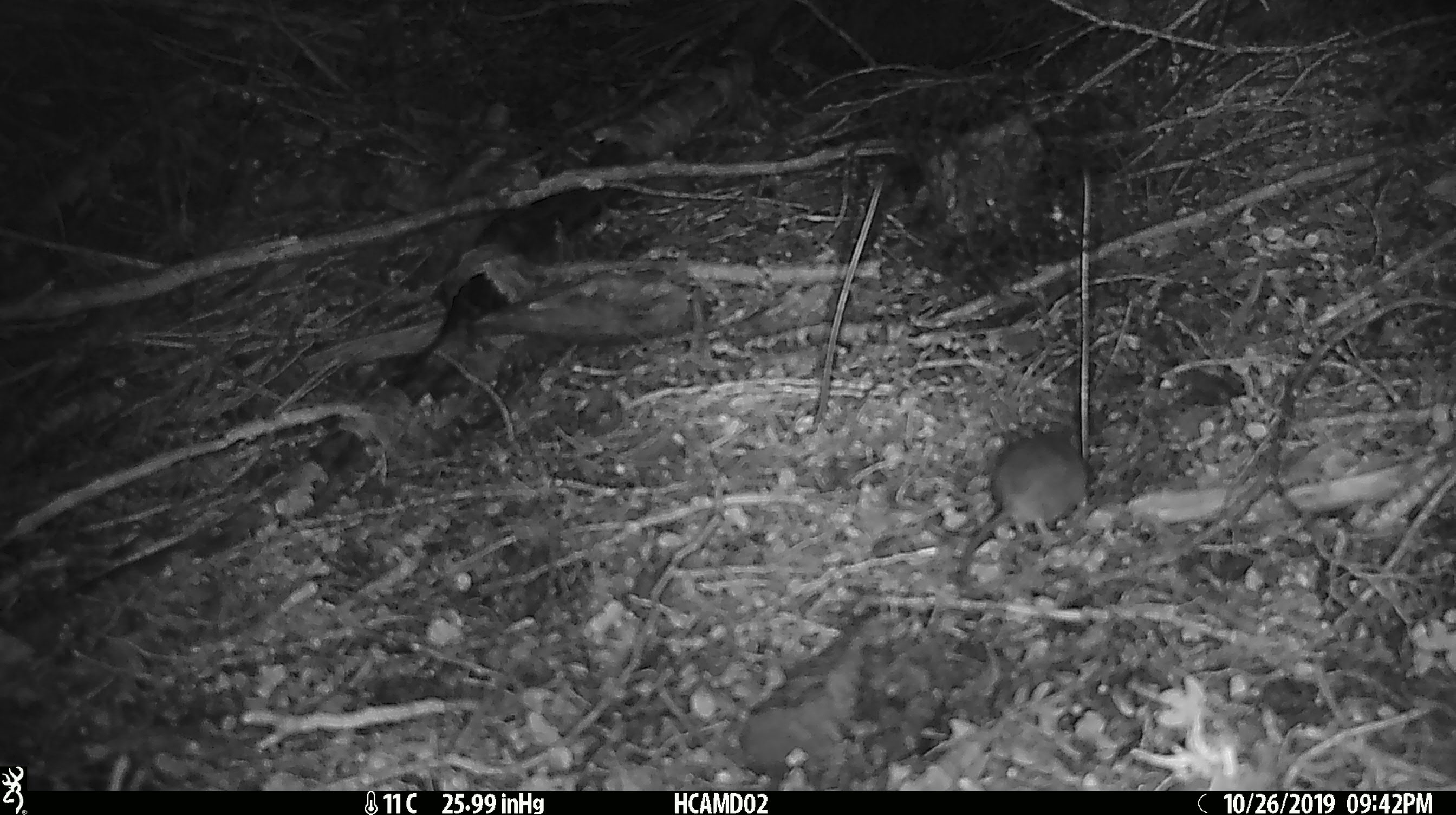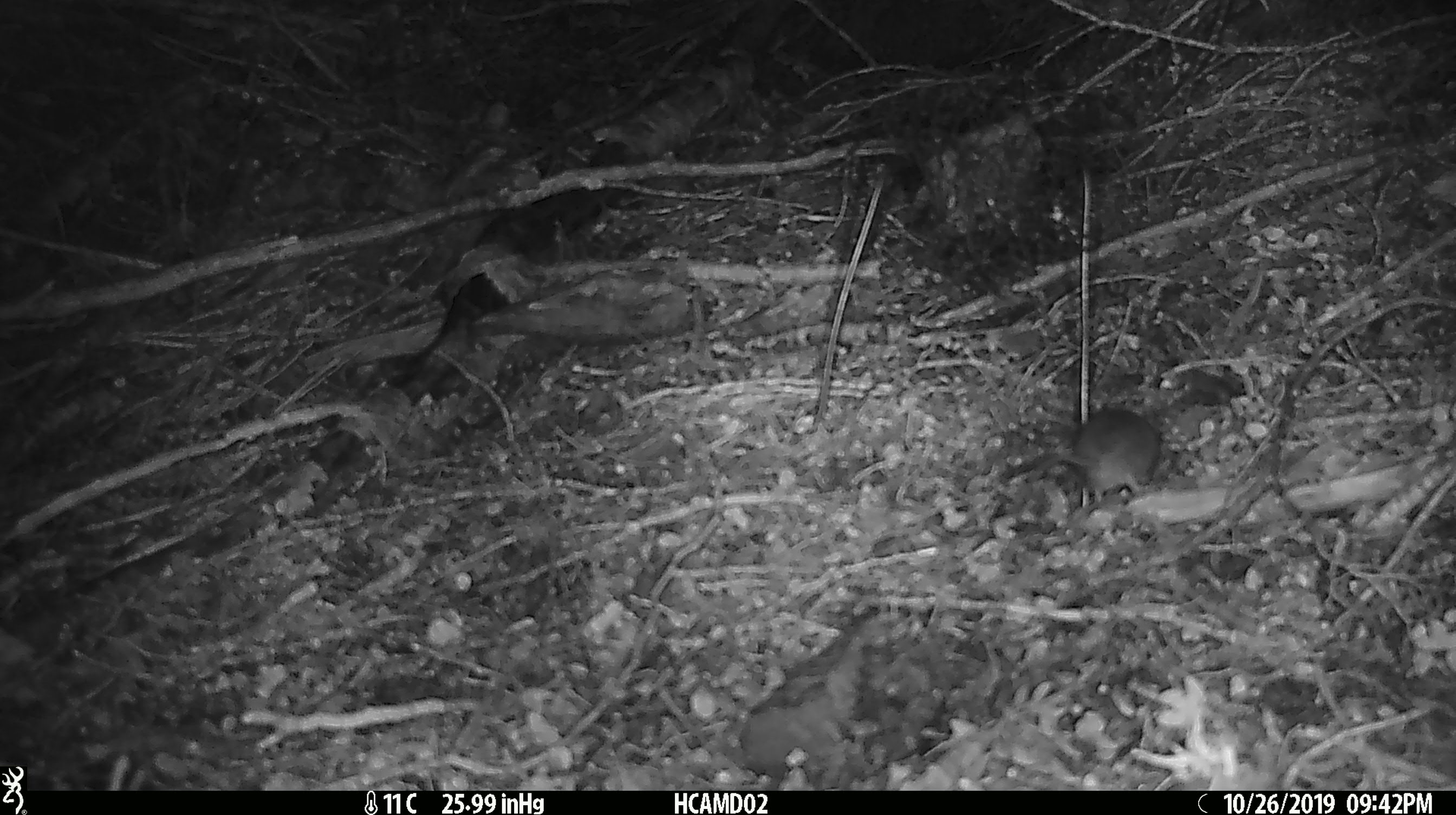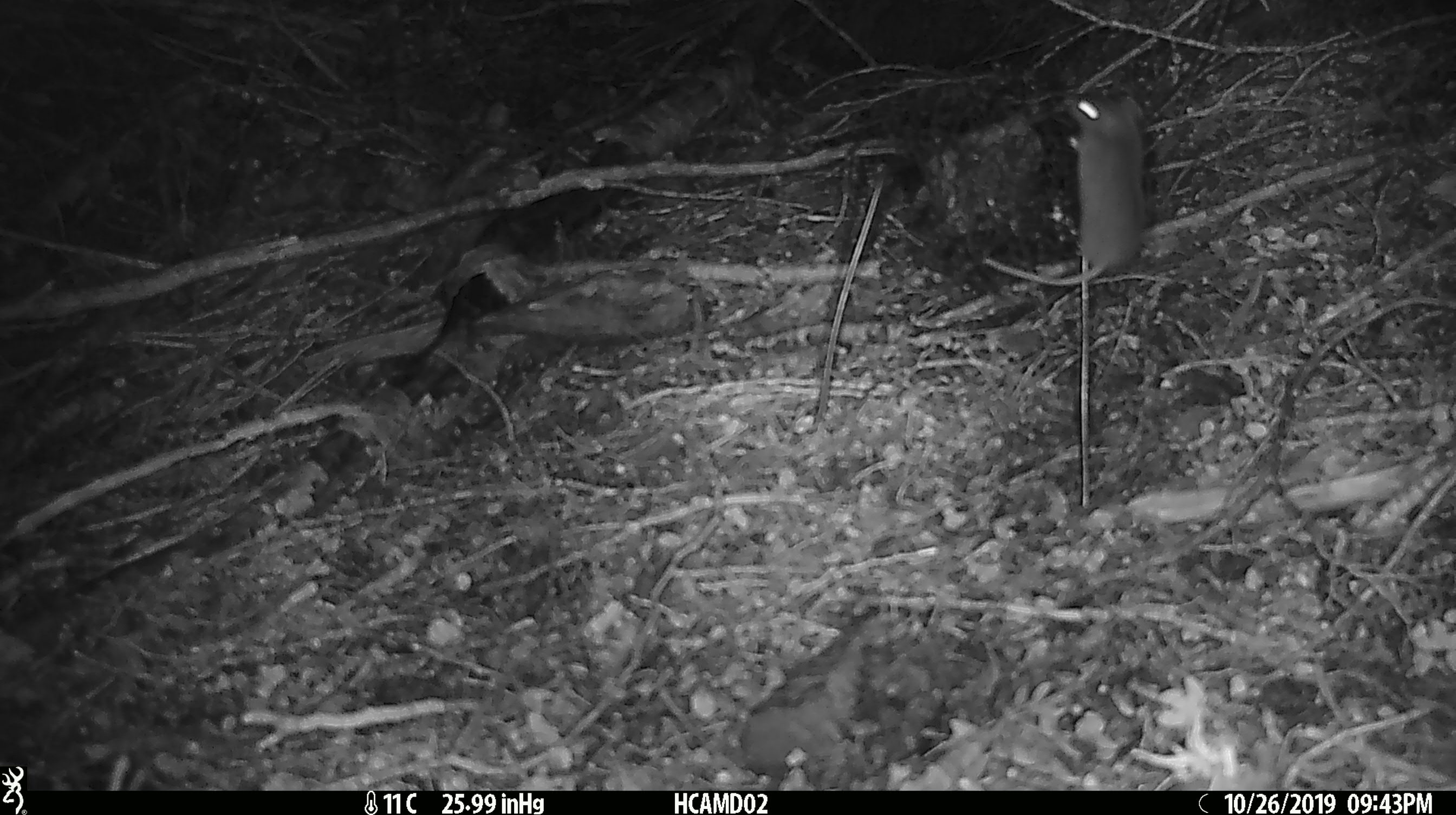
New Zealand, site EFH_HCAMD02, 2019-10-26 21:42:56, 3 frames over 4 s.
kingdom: Animalia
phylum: Chordata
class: Mammalia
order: Rodentia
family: Muridae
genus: Mus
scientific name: Mus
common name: mouse